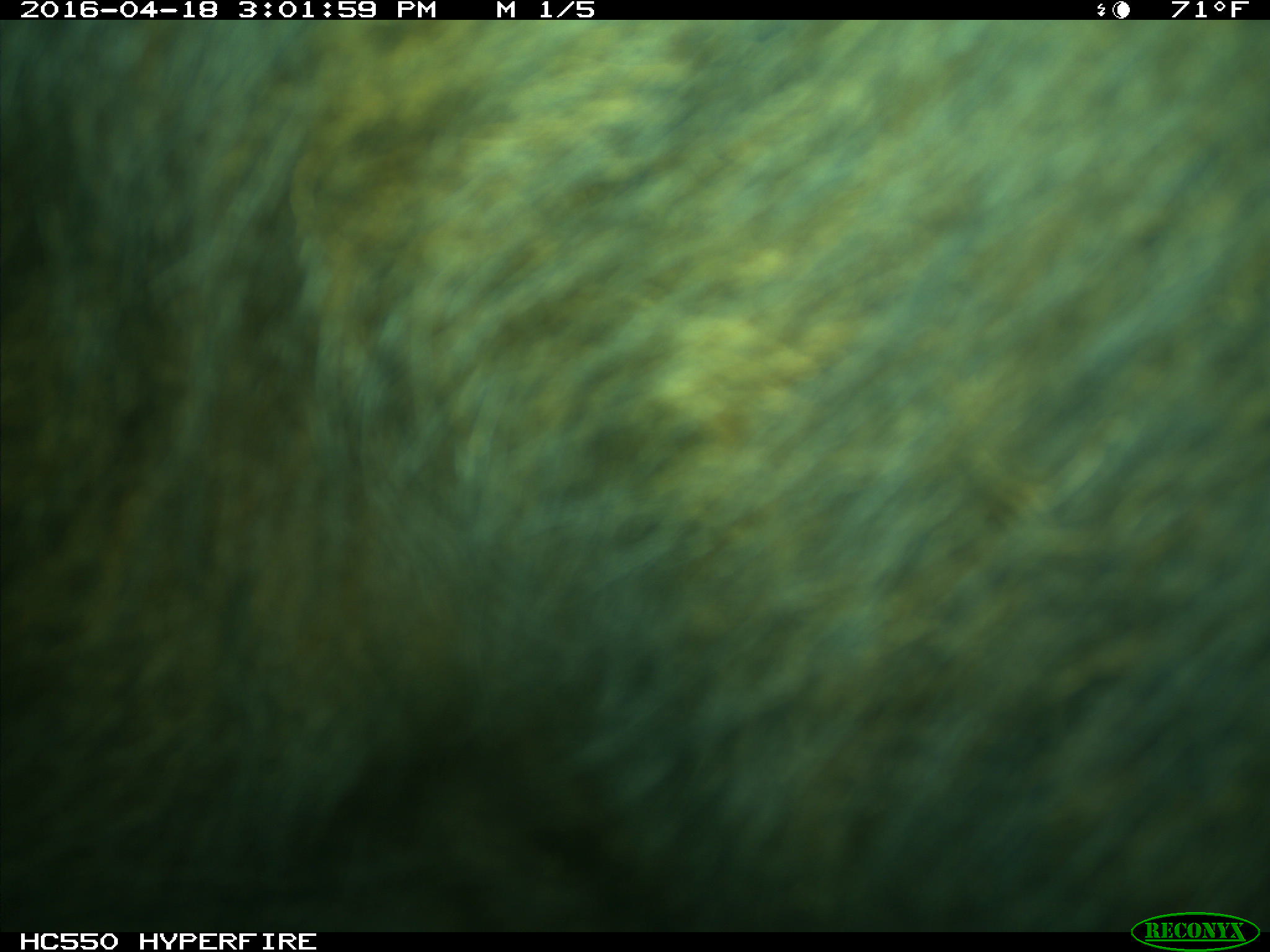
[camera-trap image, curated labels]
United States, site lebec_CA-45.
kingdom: Animalia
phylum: Chordata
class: Mammalia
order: Artiodactyla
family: Bovidae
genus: Bos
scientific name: Bos taurus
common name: domestic cow